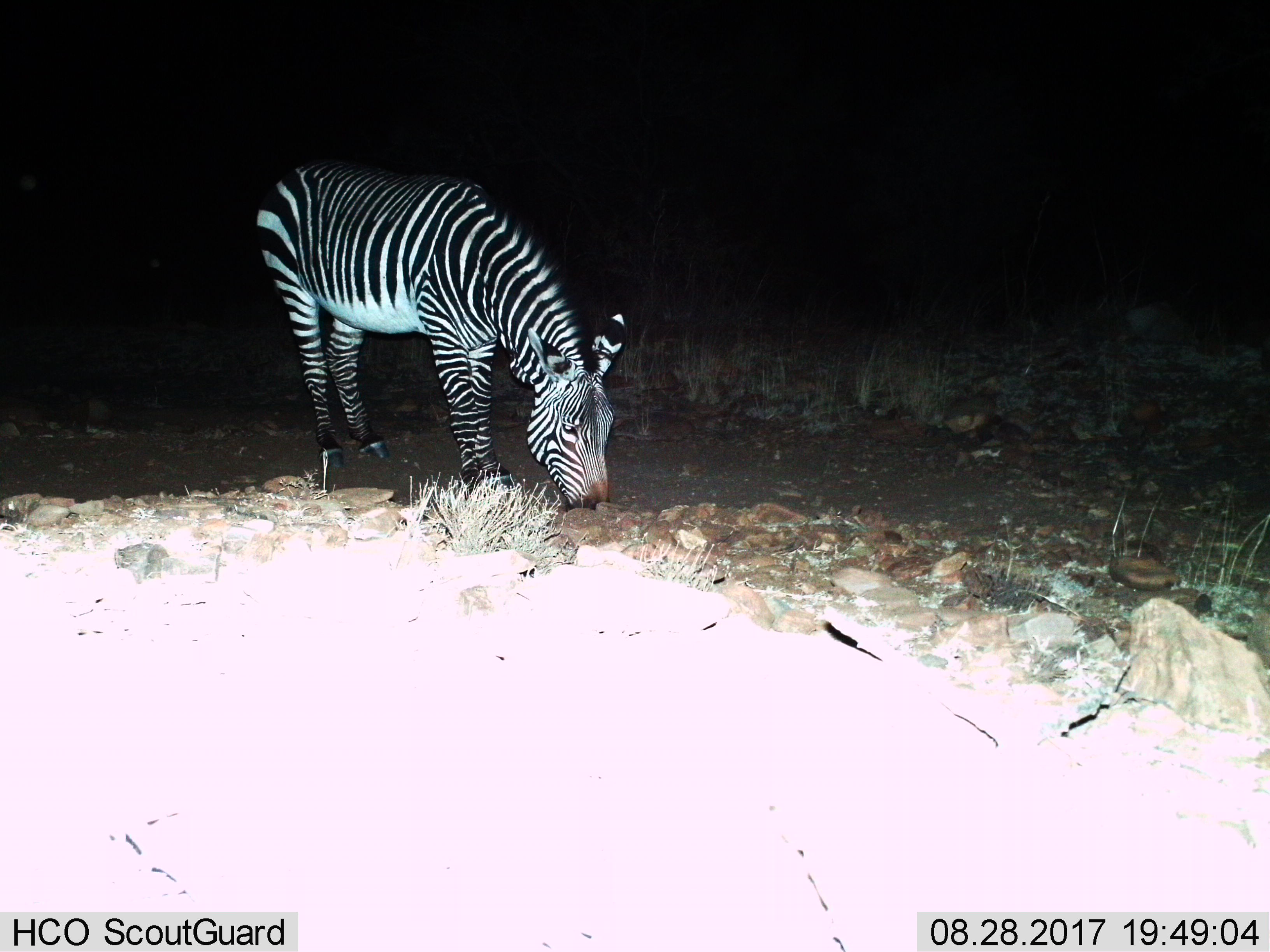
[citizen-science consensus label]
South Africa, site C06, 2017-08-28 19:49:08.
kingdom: Animalia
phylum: Chordata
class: Mammalia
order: Perissodactyla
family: Equidae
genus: Equus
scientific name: Equus zebra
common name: mountain zebra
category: zebramountain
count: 1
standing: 22%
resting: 0%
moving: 0%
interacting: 22%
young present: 0%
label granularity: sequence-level